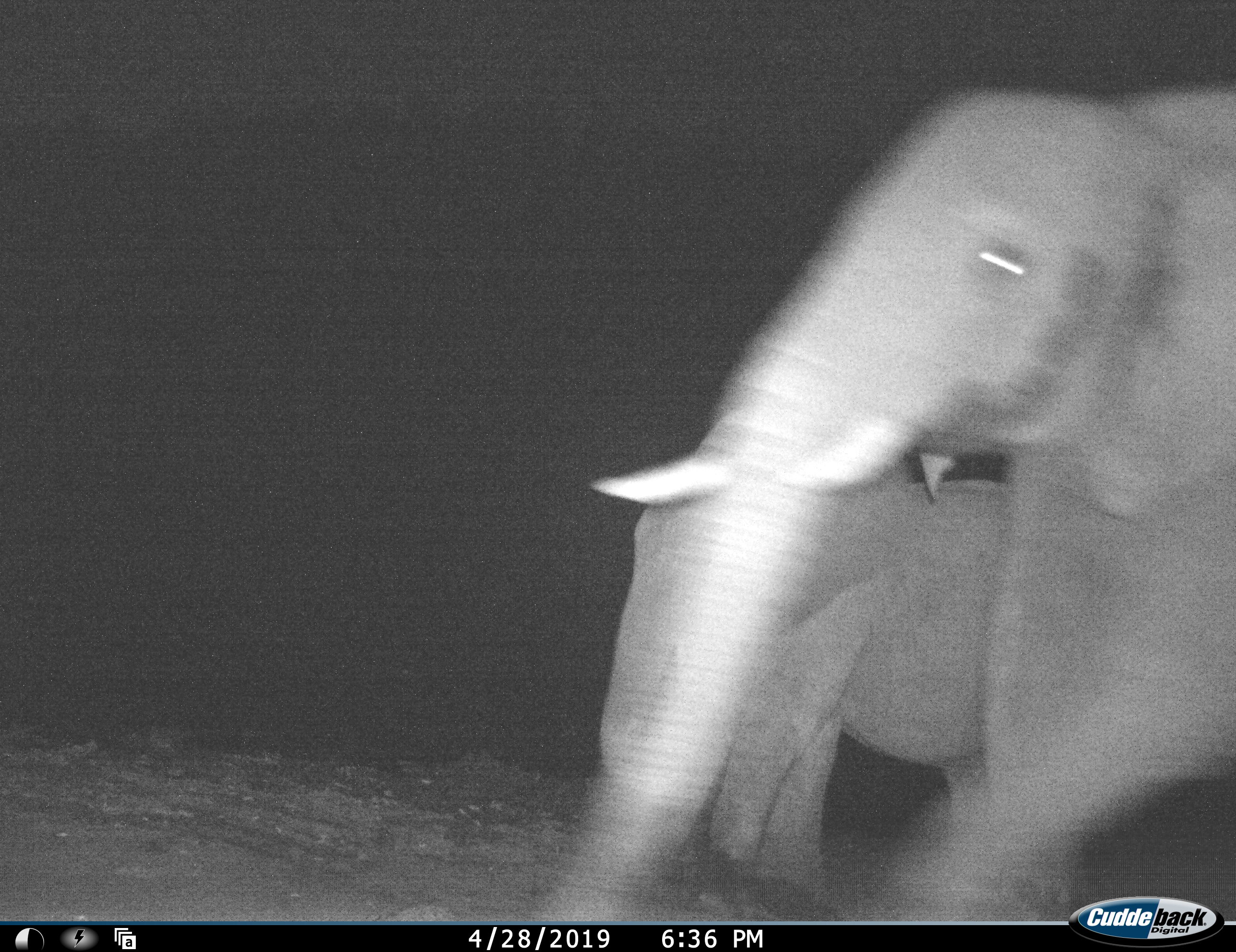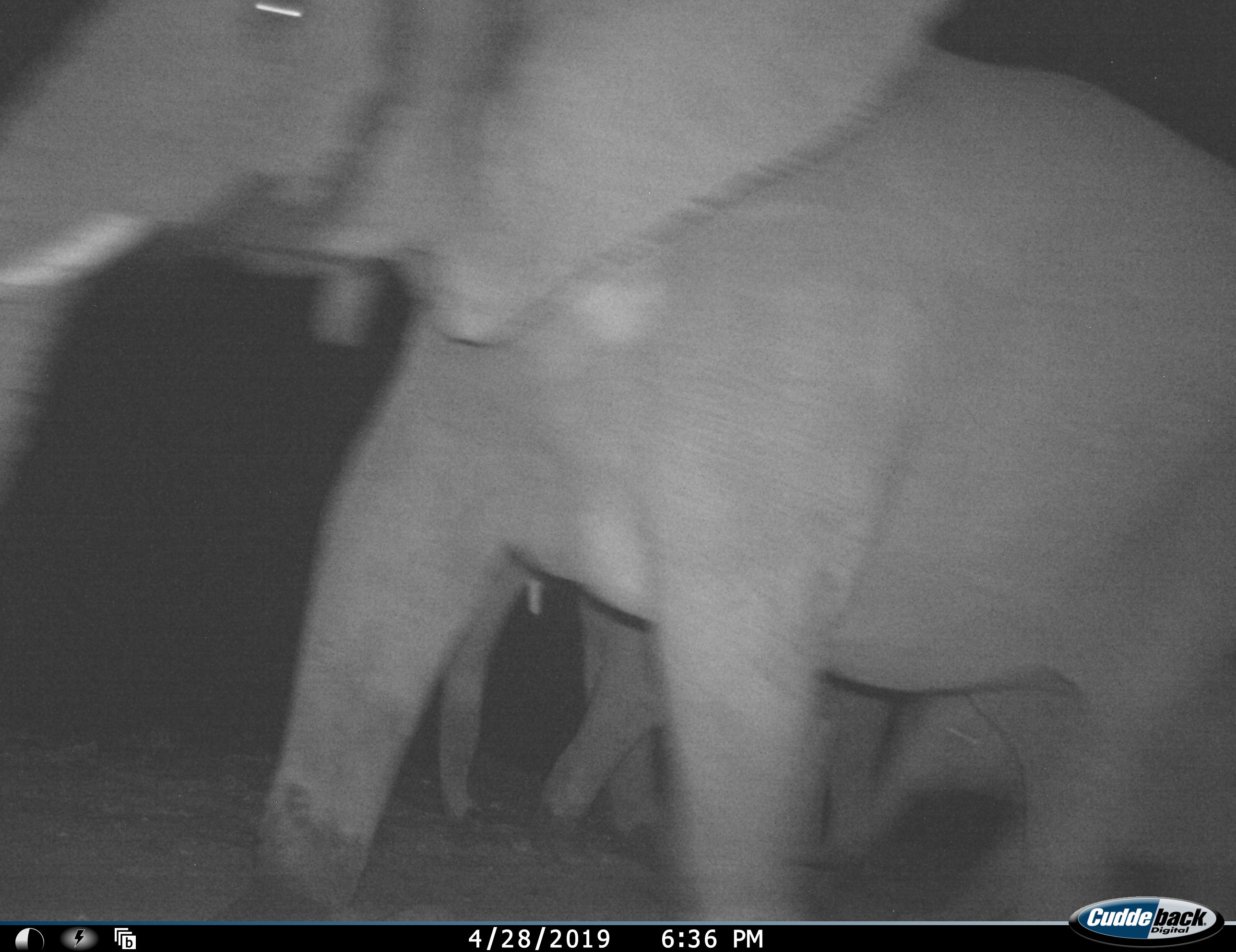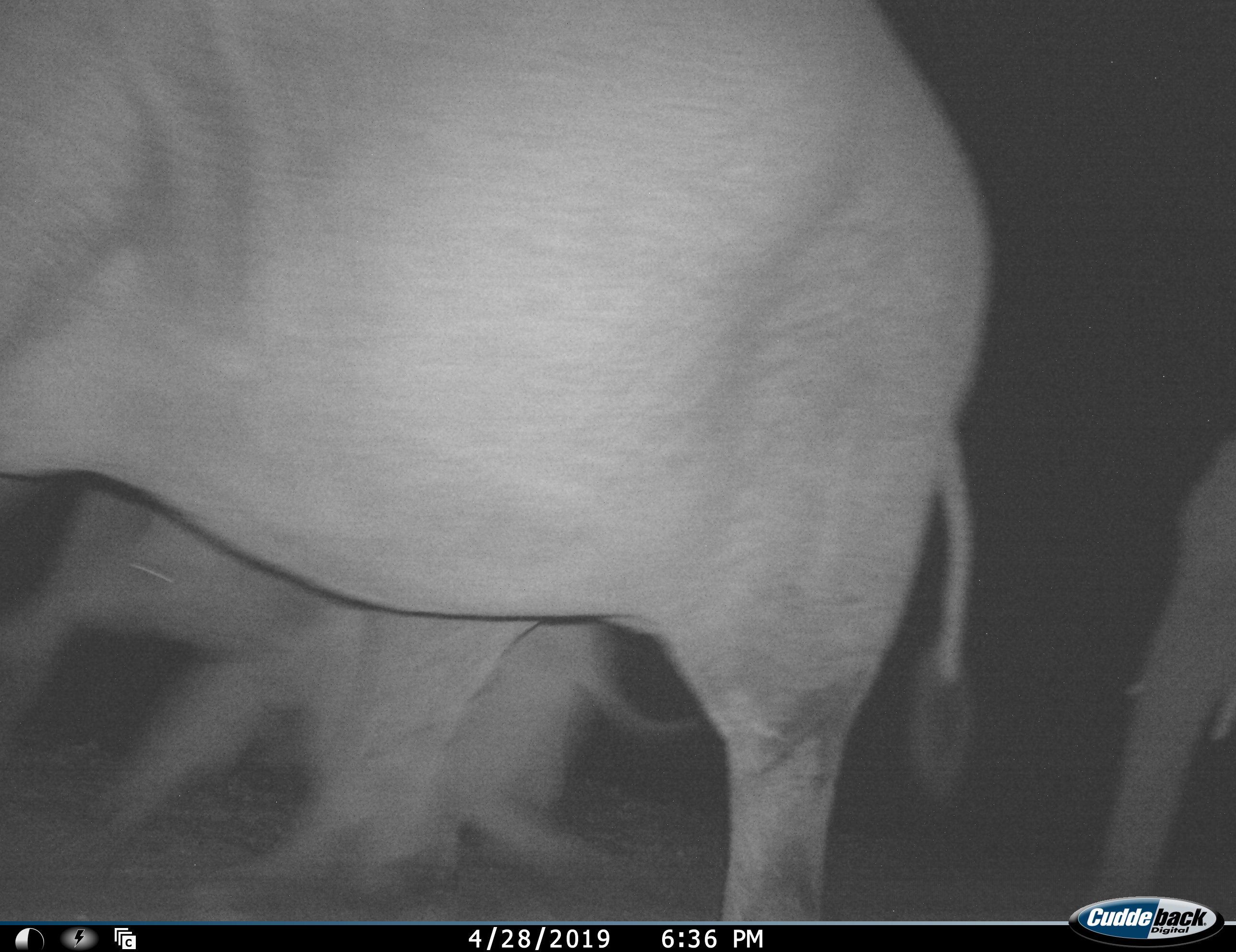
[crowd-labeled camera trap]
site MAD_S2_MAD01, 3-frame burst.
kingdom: Animalia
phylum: Chordata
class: Mammalia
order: Proboscidea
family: Elephantidae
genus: Loxodonta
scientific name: Loxodonta africana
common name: african bush elephant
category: elephant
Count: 3.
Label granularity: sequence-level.